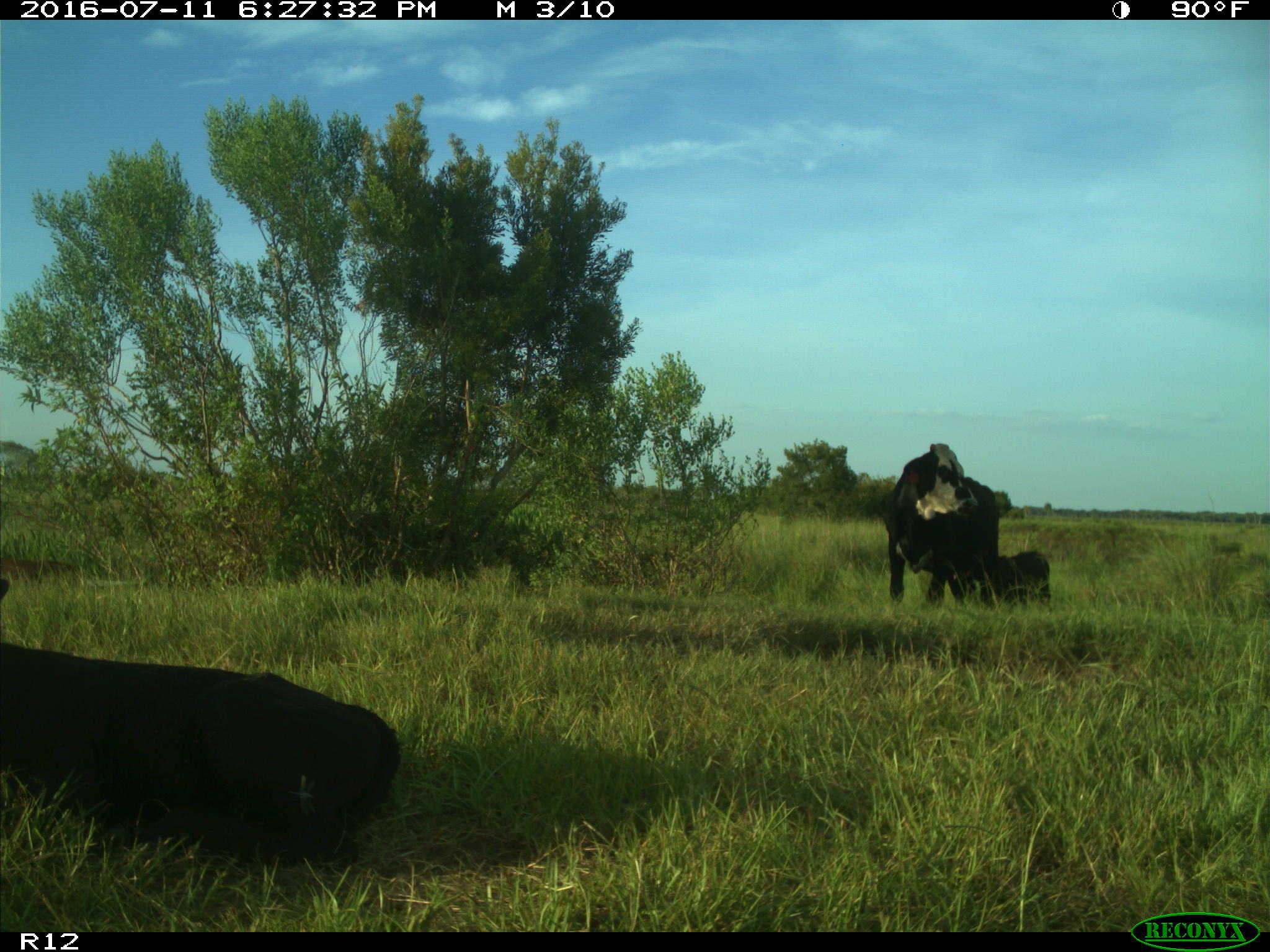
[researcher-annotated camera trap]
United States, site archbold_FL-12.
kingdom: Animalia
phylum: Chordata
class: Mammalia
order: Artiodactyla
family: Bovidae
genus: Bos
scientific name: Bos taurus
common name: domestic cow